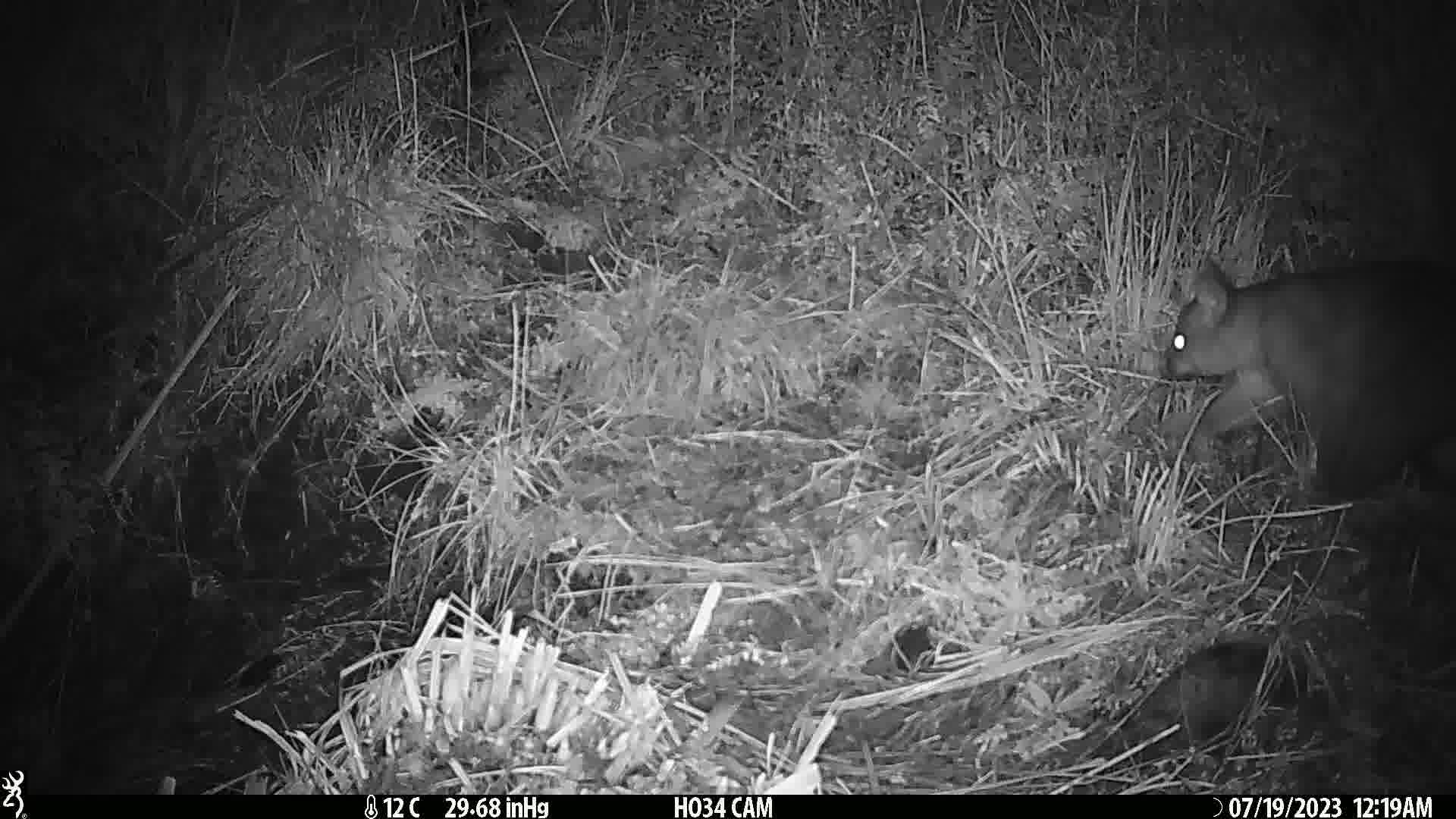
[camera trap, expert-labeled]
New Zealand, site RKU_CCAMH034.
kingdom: Animalia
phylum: Chordata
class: Mammalia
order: Diprotodontia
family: Phalangeridae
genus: Trichosurus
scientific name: Trichosurus vulpecula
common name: common brushtail possum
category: possum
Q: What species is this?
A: Possum (common brushtail possum) (Trichosurus vulpecula).